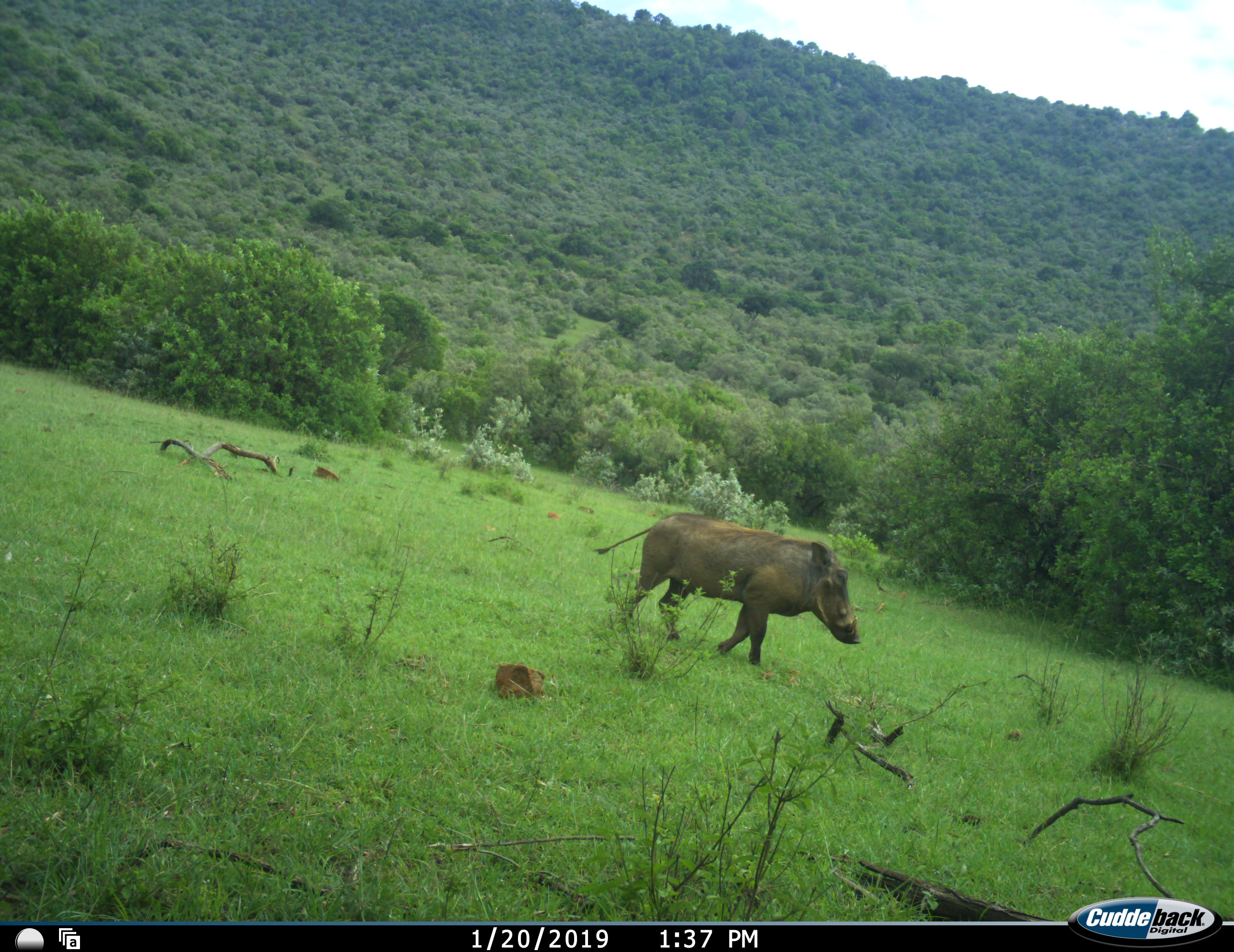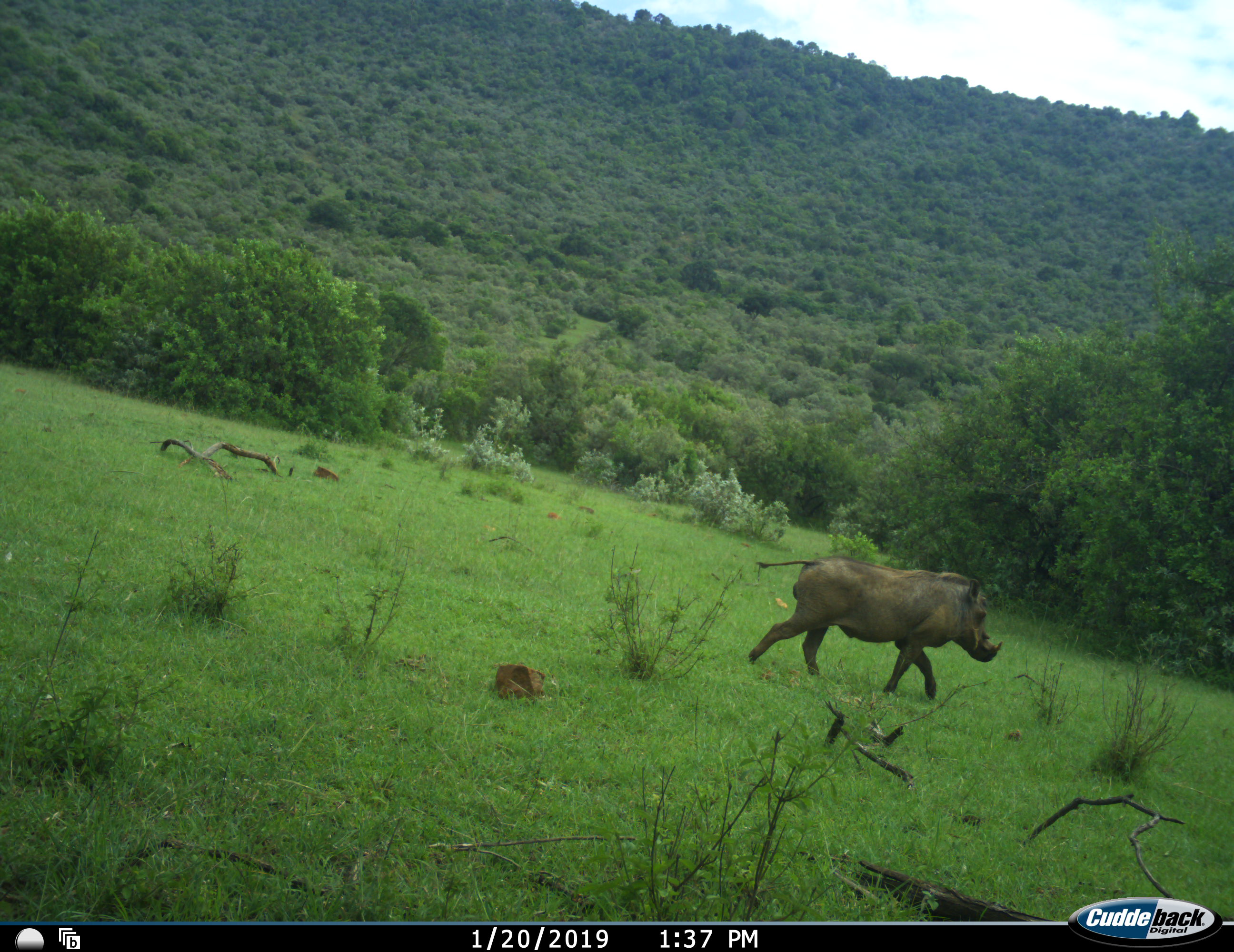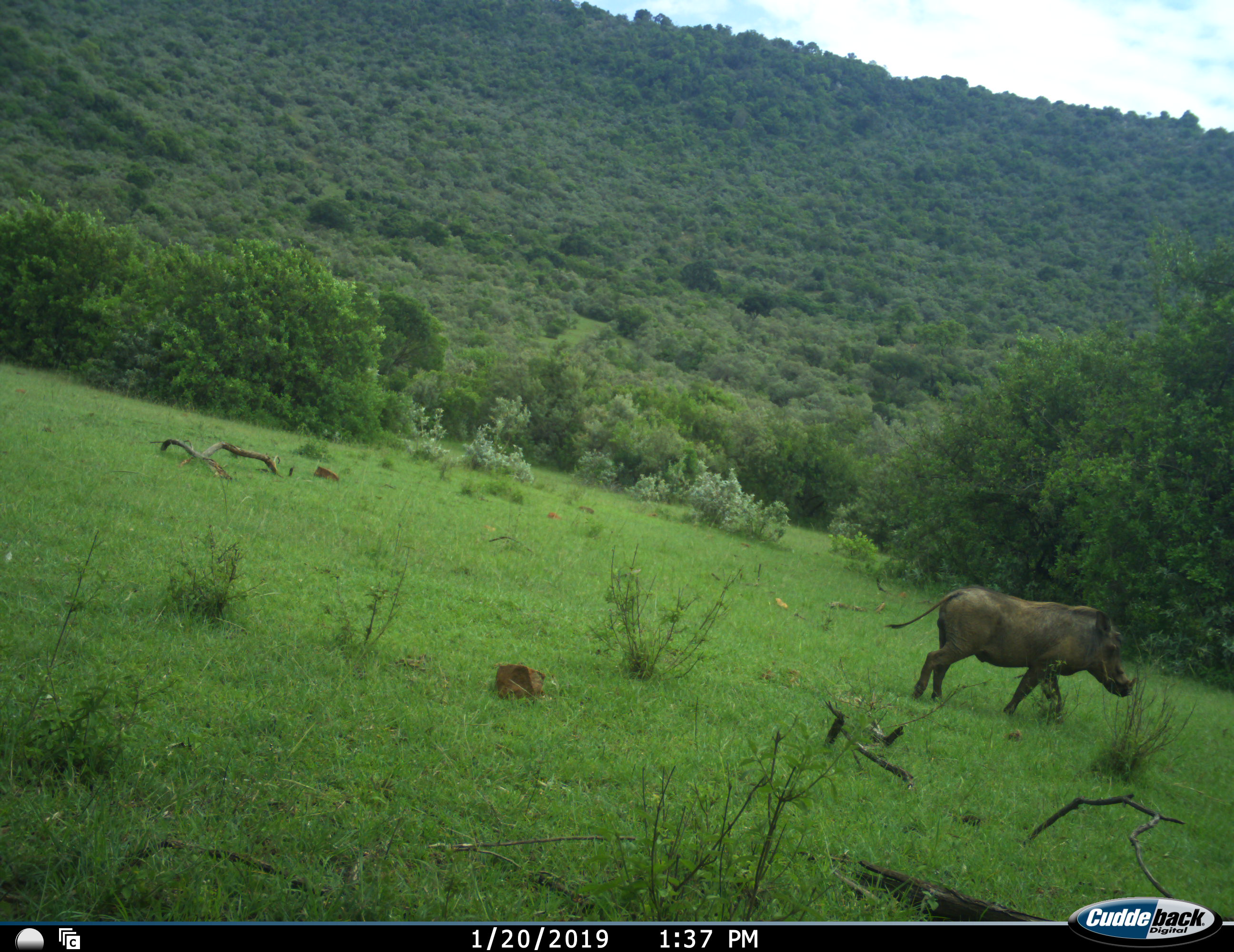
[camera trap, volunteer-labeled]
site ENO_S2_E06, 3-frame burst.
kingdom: Animalia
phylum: Chordata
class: Mammalia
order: Artiodactyla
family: Suidae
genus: Phacochoerus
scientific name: Phacochoerus africanus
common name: warthog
Warthog (Phacochoerus africanus), count 1. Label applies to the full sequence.